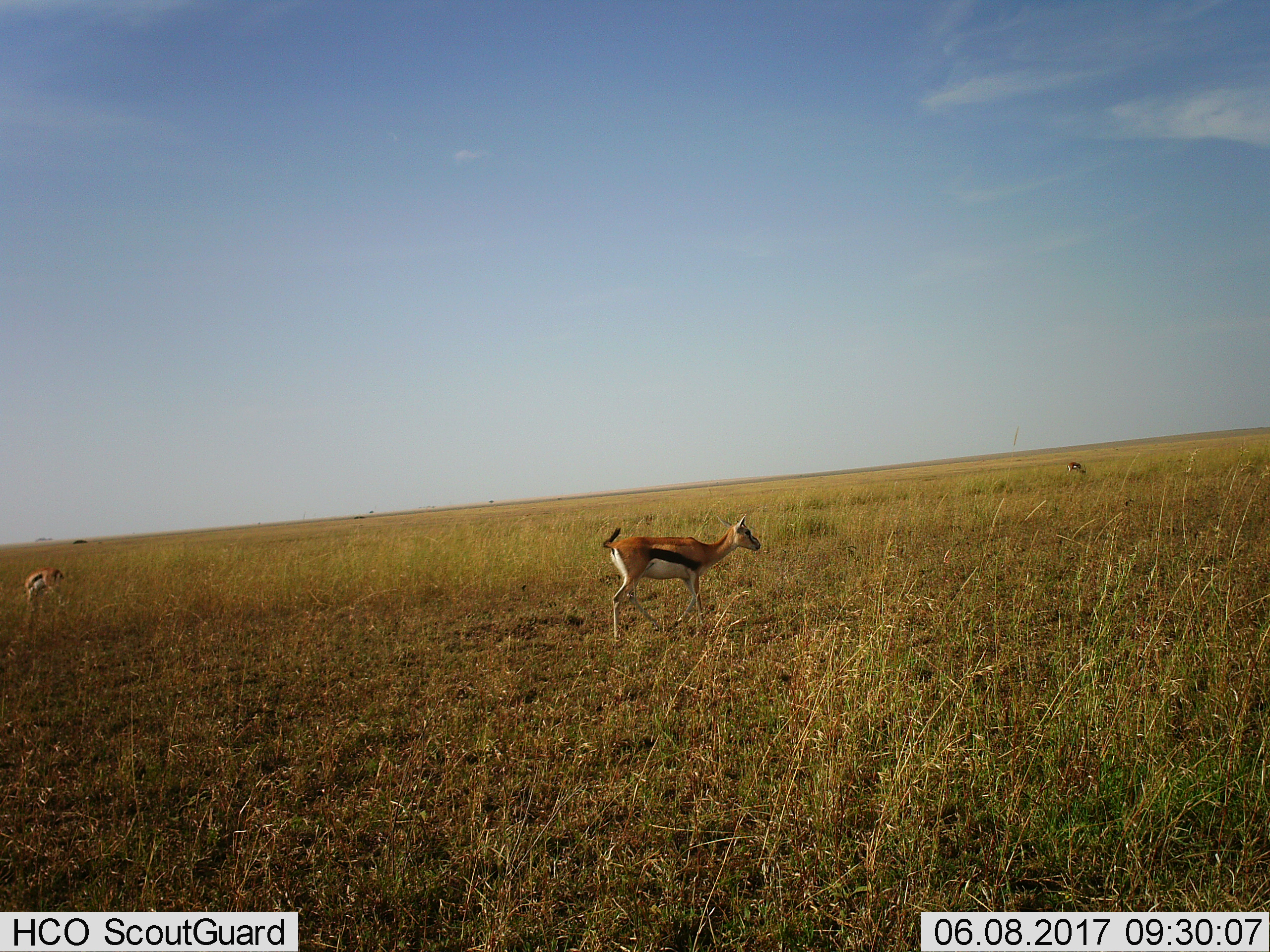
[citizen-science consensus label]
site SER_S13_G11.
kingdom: Animalia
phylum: Chordata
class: Mammalia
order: Artiodactyla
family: Bovidae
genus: Eudorcas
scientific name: Eudorcas thomsonii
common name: thomson's gazelle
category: gazellethomsons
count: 3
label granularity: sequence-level